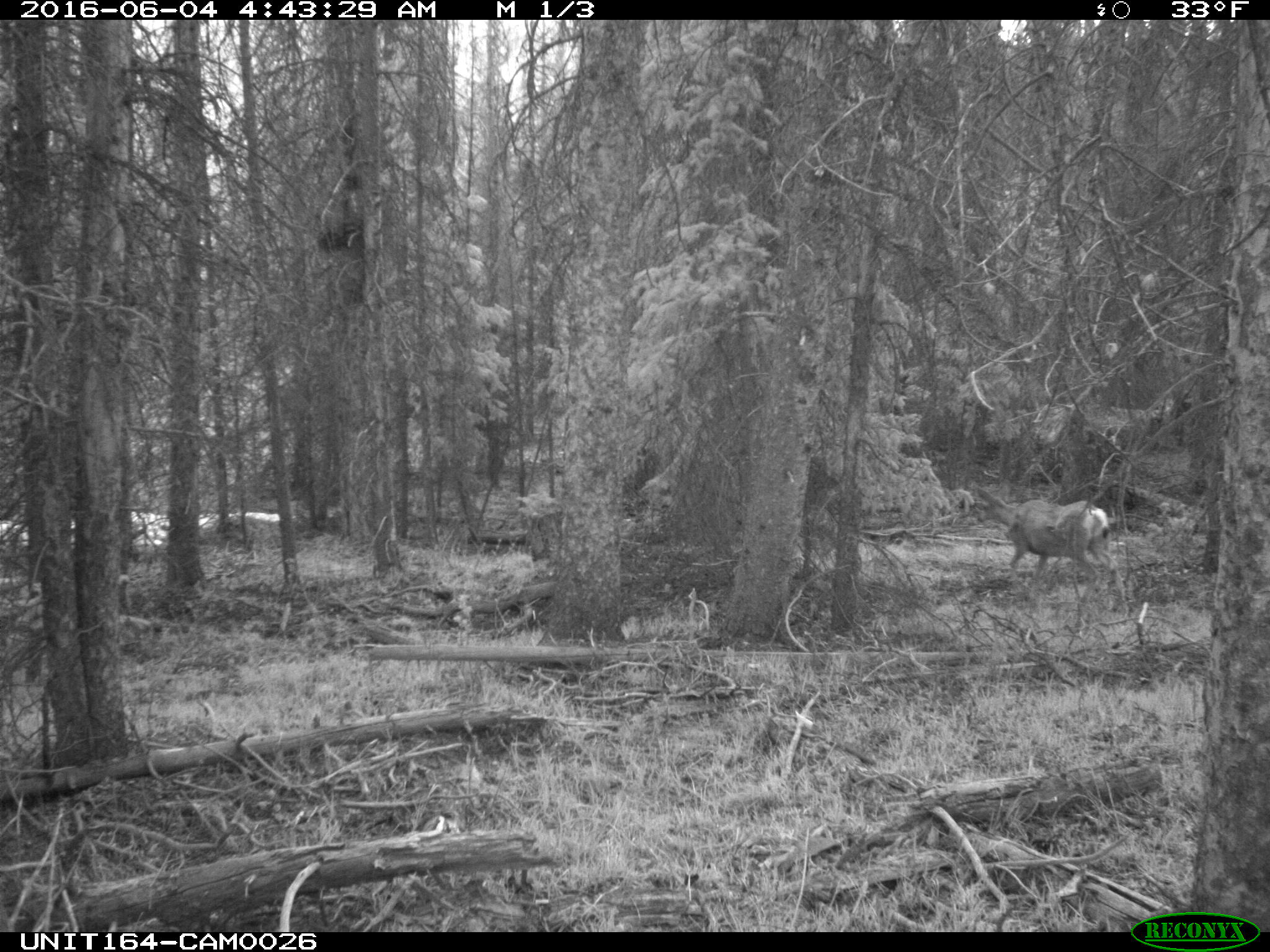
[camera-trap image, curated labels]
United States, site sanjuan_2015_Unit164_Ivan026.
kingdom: Animalia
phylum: Chordata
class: Mammalia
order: Artiodactyla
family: Cervidae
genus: Odocoileus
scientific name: Odocoileus hemionus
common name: mule deer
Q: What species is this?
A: Odocoileus hemionus (mule deer).